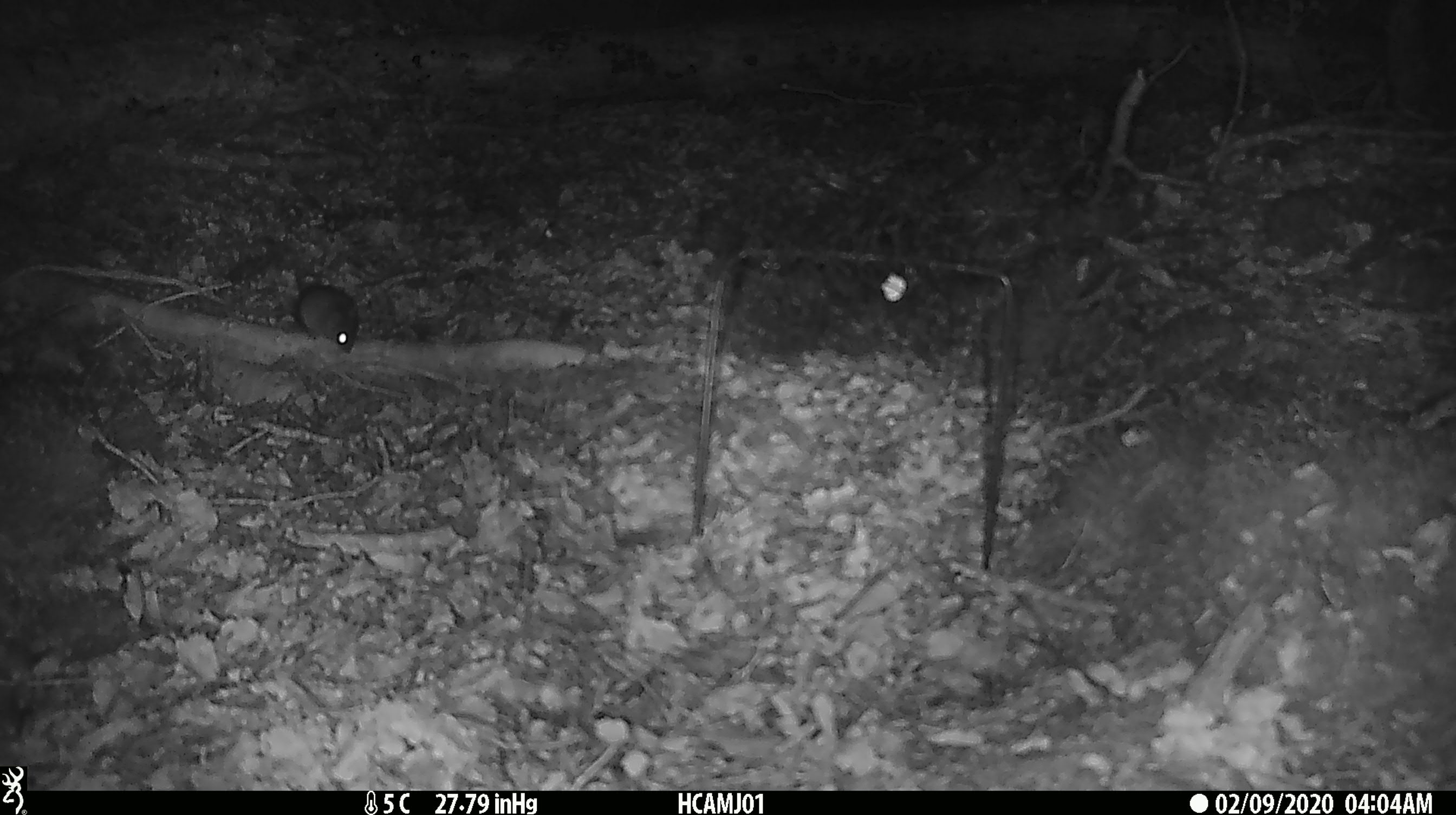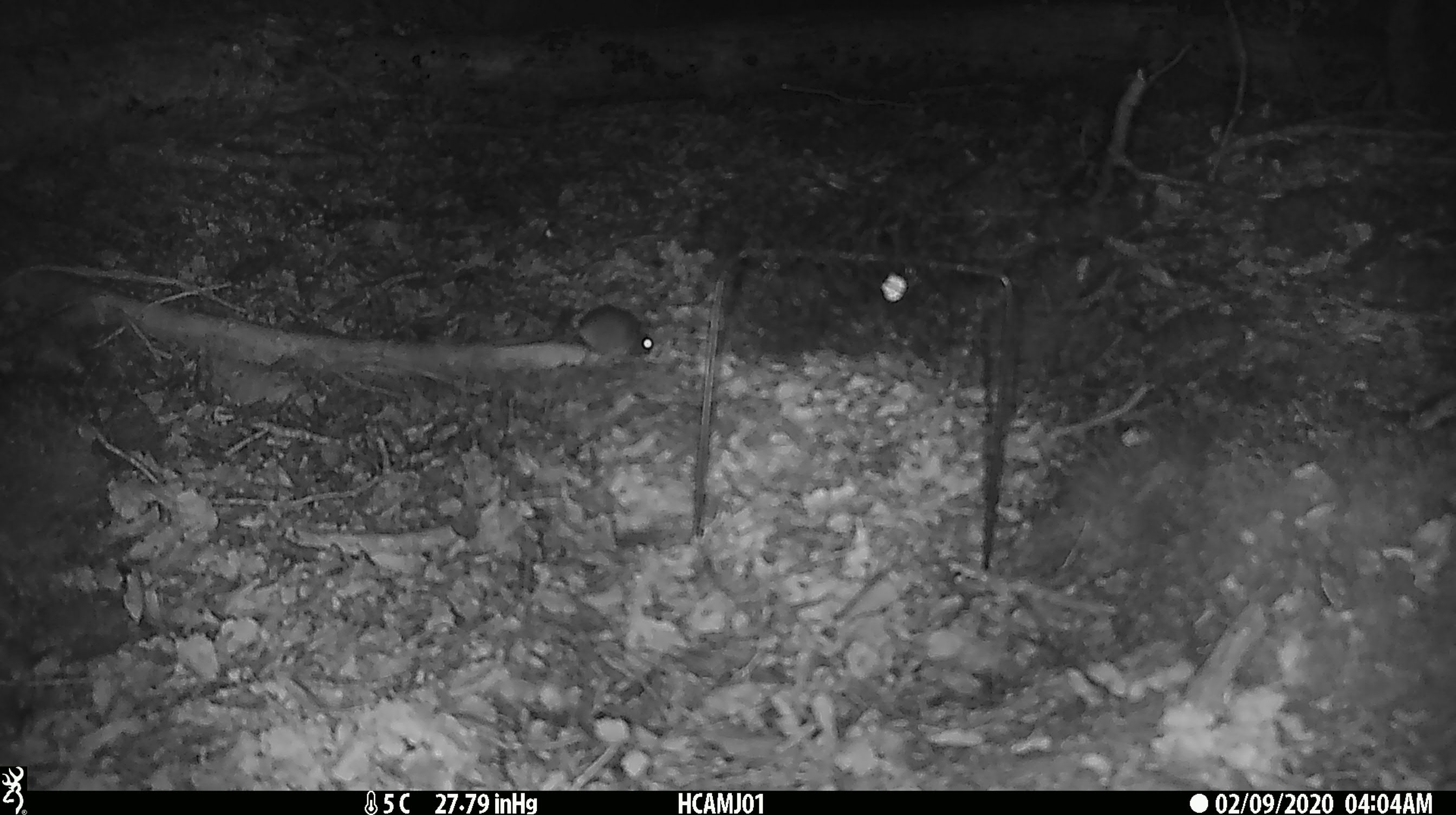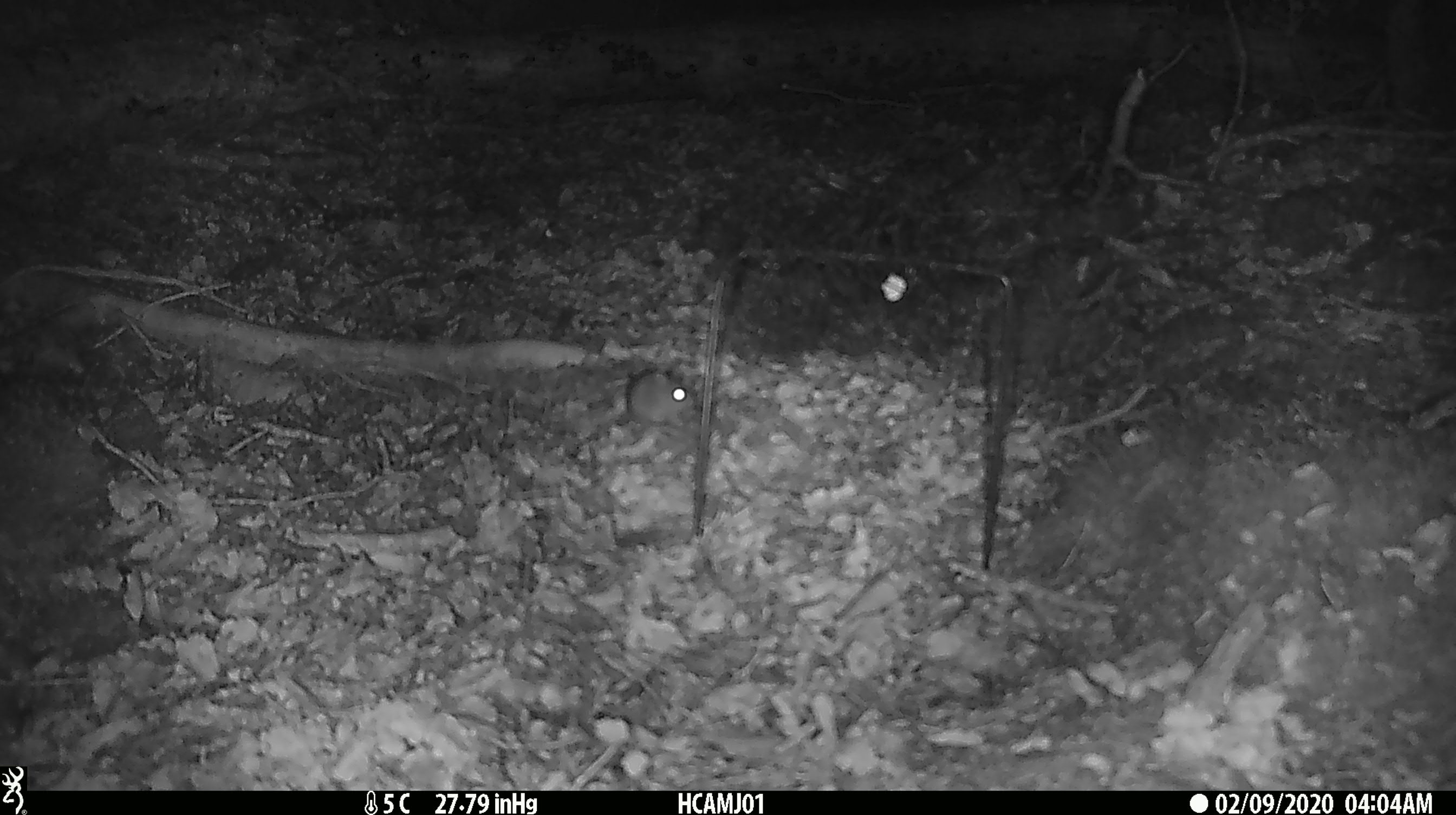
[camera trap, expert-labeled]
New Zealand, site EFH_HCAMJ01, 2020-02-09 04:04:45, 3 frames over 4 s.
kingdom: Animalia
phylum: Chordata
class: Mammalia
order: Rodentia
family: Muridae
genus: Mus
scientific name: Mus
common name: mouse